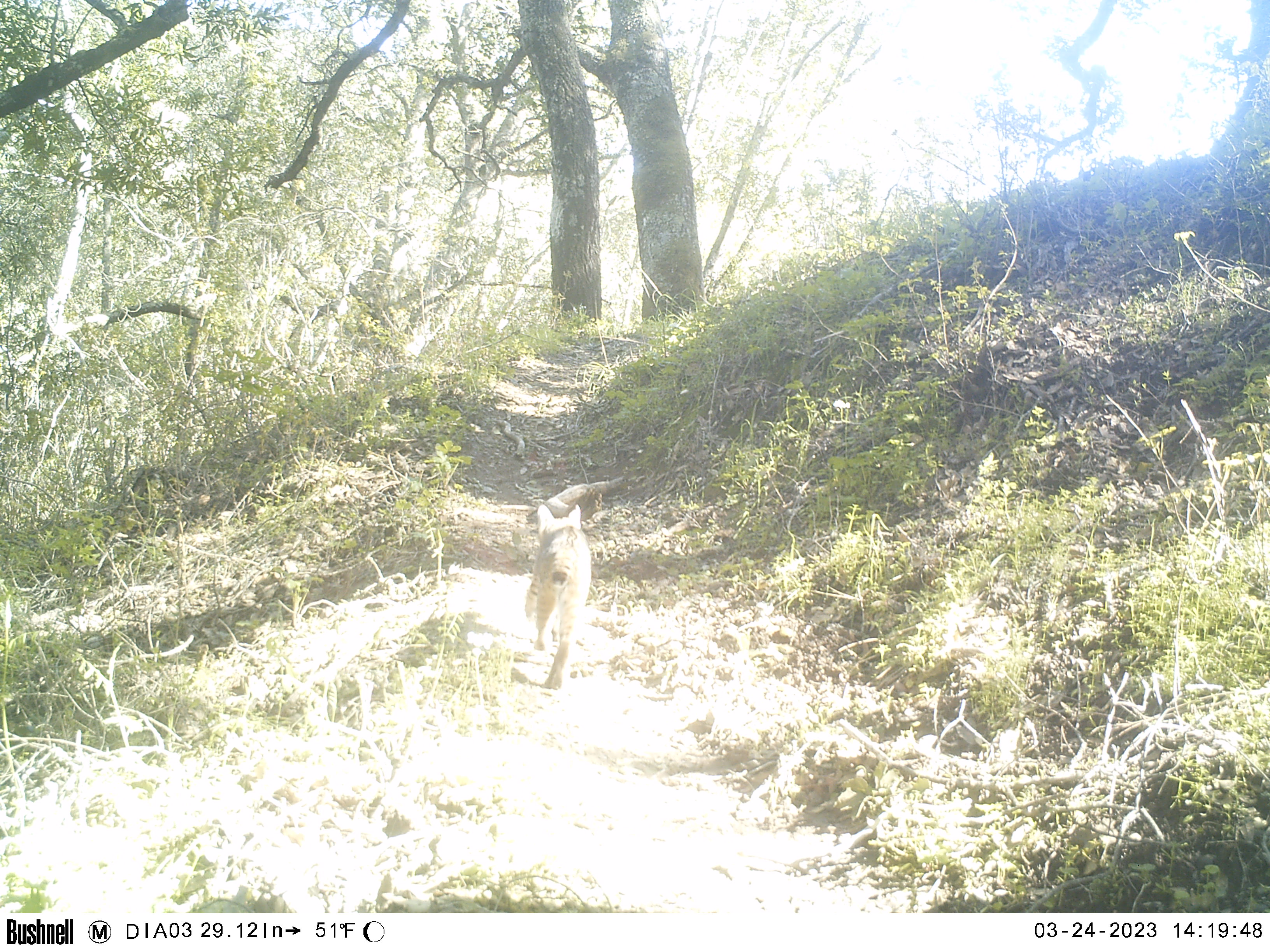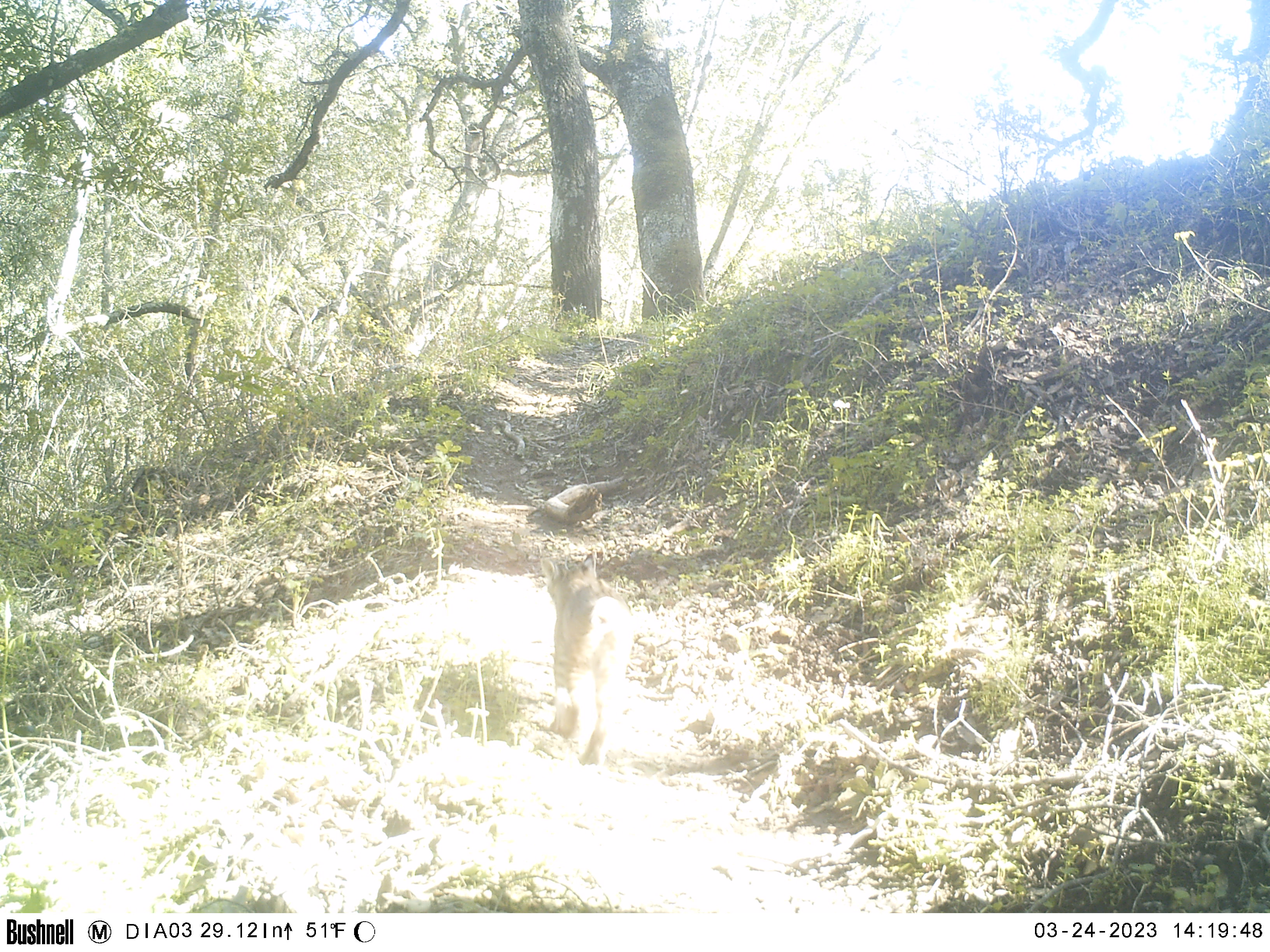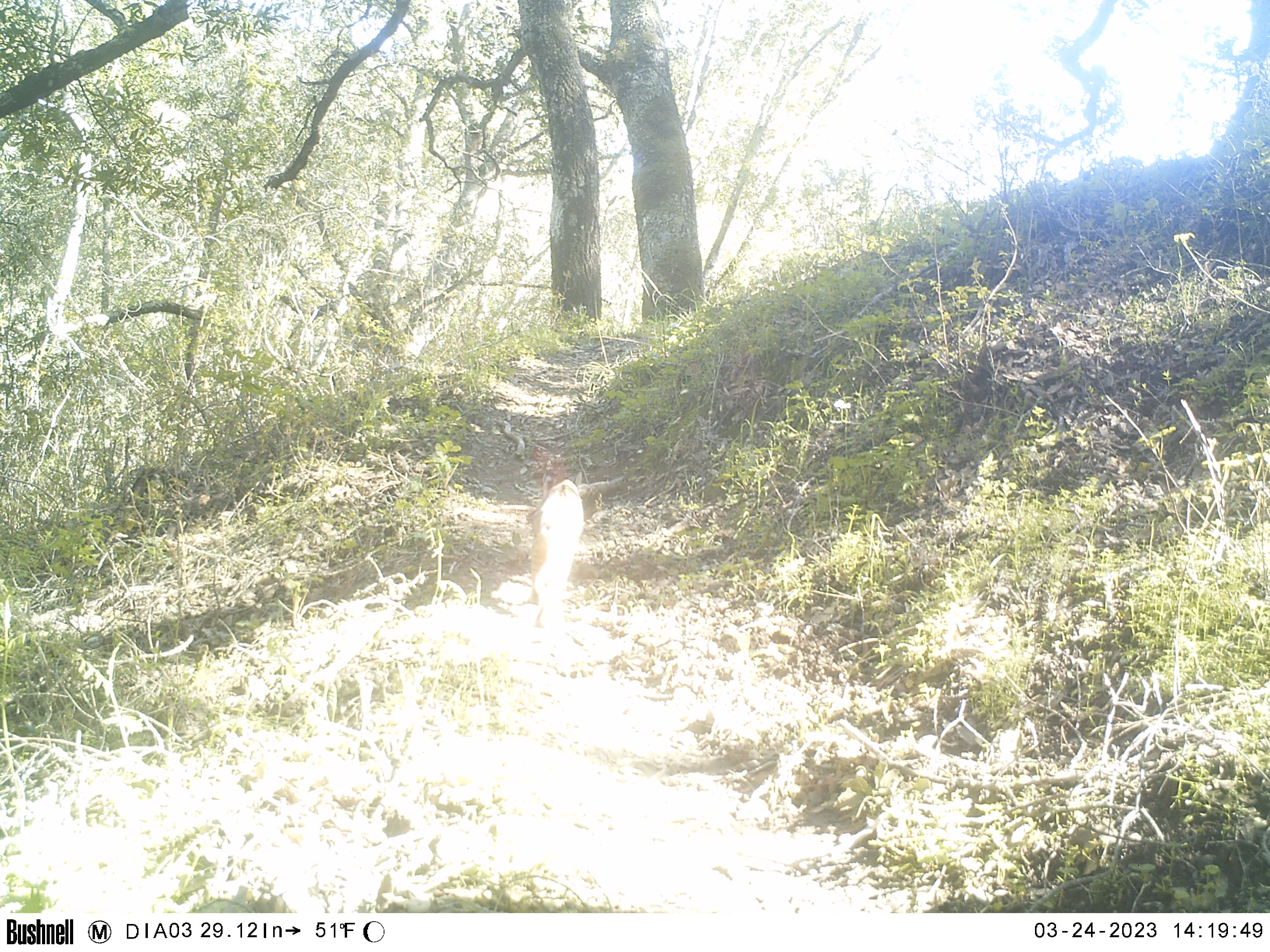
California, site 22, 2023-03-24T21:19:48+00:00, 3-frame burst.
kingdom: Animalia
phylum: Chordata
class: Mammalia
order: Carnivora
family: Felidae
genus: Lynx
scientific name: Lynx rufus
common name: bobcat